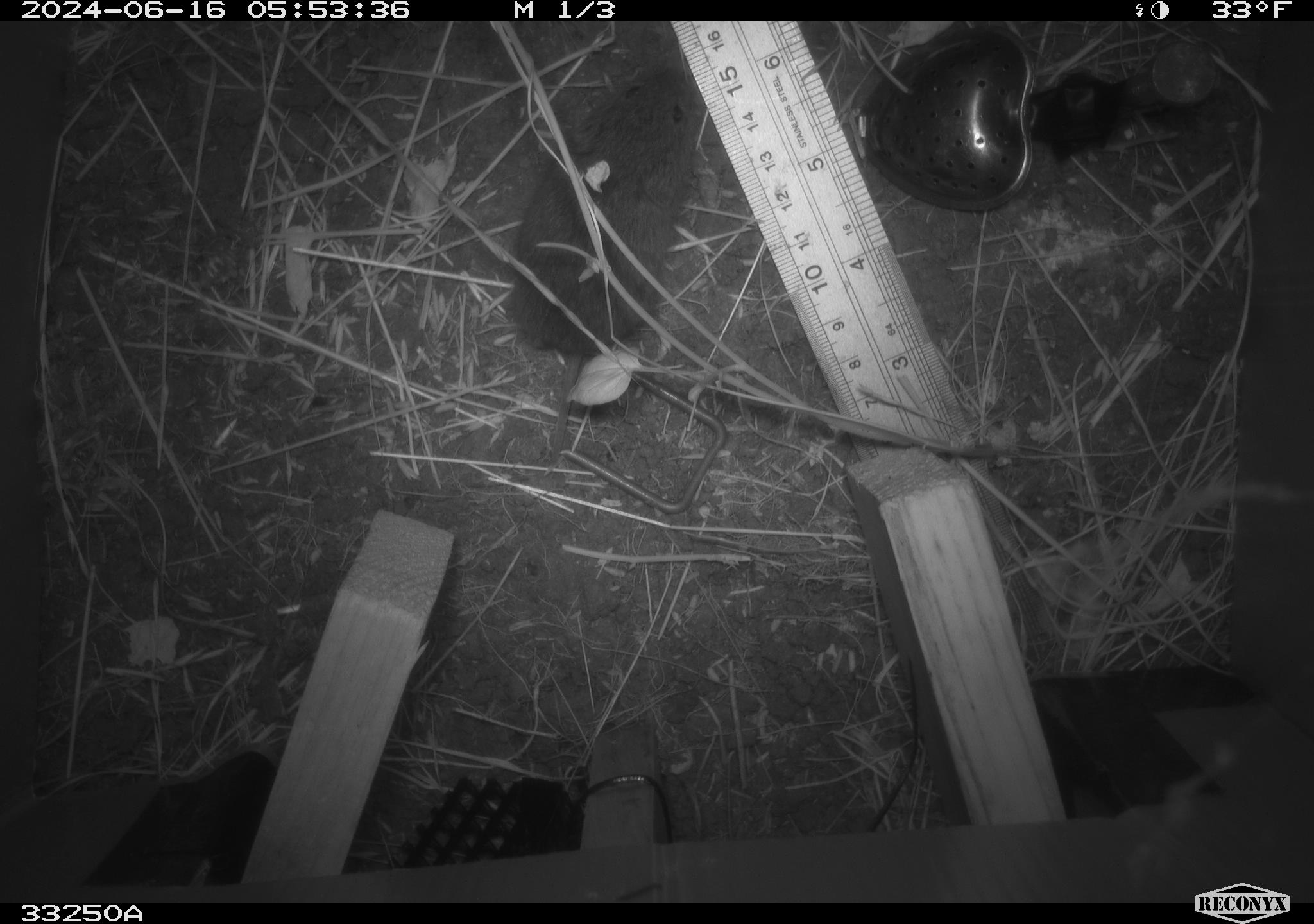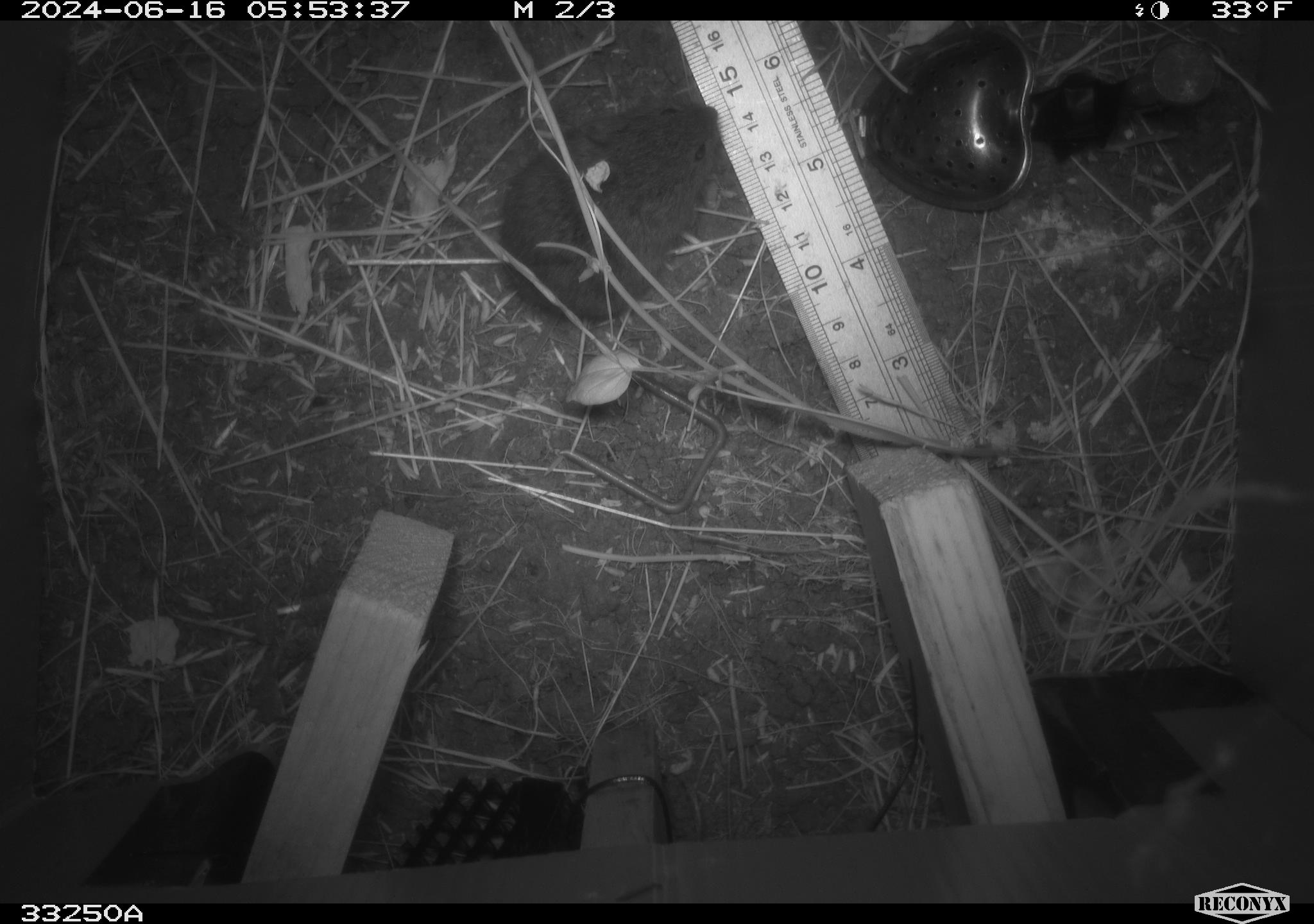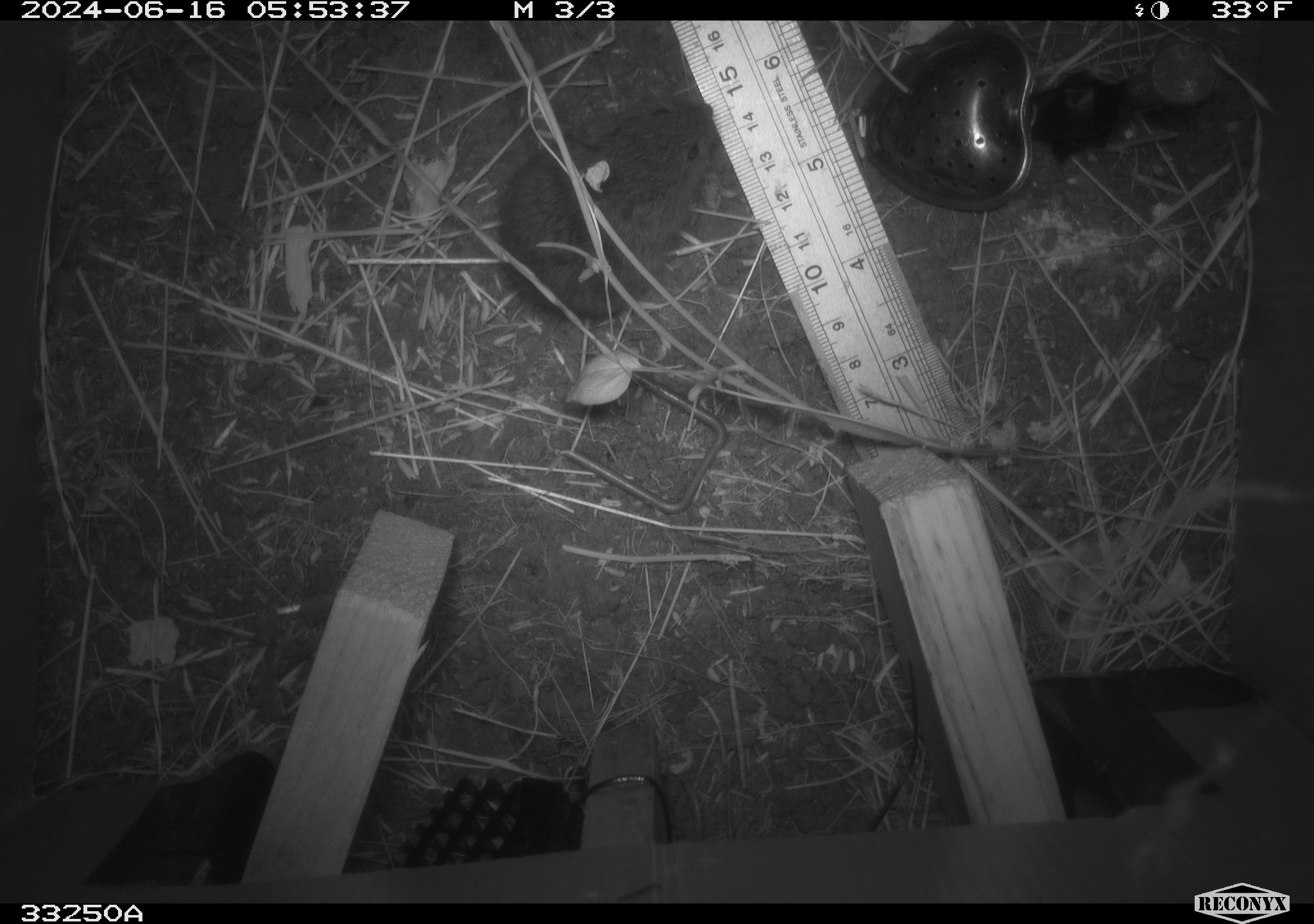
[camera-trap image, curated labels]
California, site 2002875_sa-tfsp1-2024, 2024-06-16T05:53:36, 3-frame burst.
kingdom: Animalia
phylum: Chordata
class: Mammalia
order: Rodentia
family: Cricetidae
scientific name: Arvicolinae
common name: voles, lemmings, and muskrats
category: arvicolinae subfamily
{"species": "arvicolinae subfamily (voles, lemmings, and muskrats) (Arvicolinae)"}